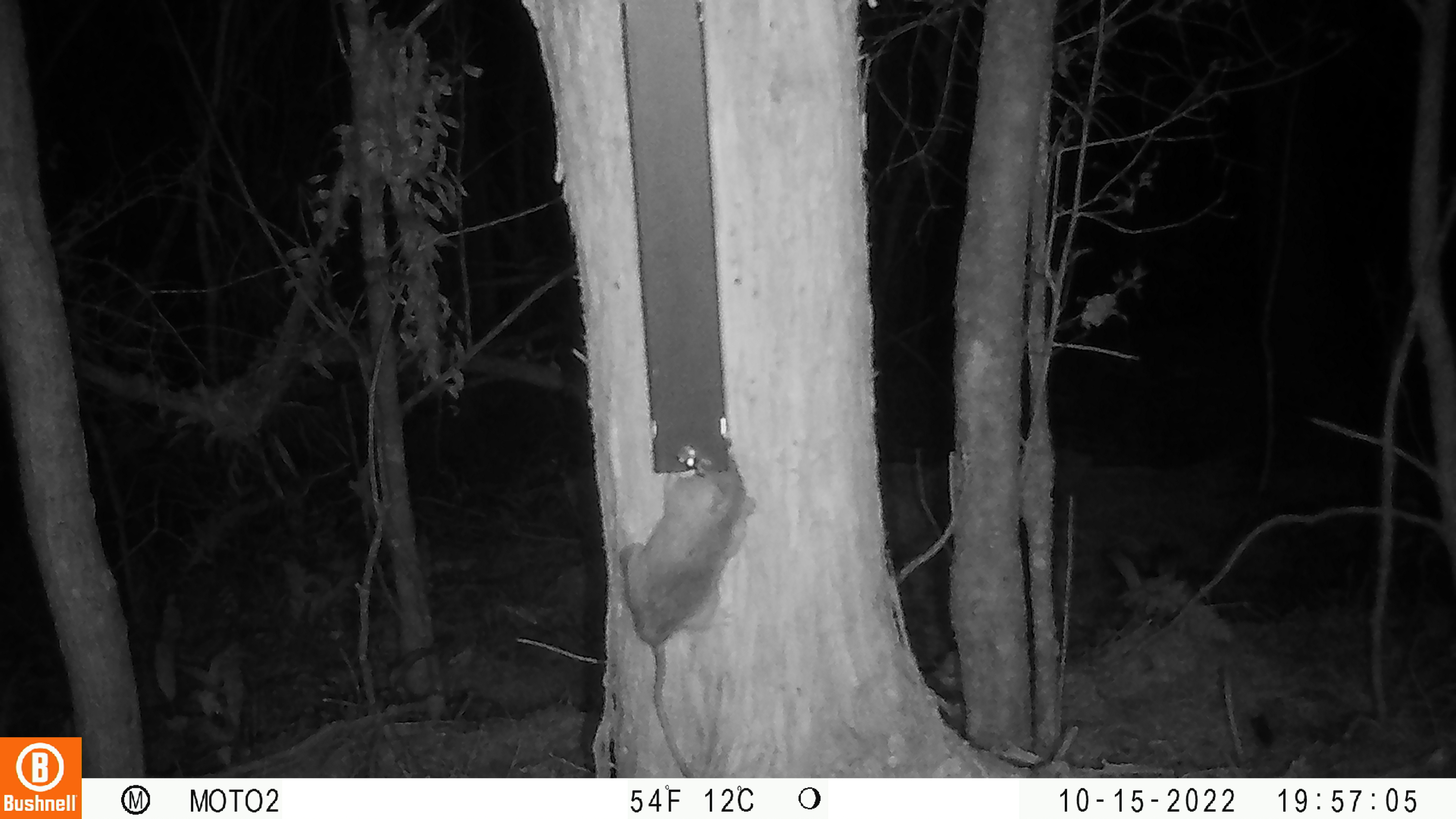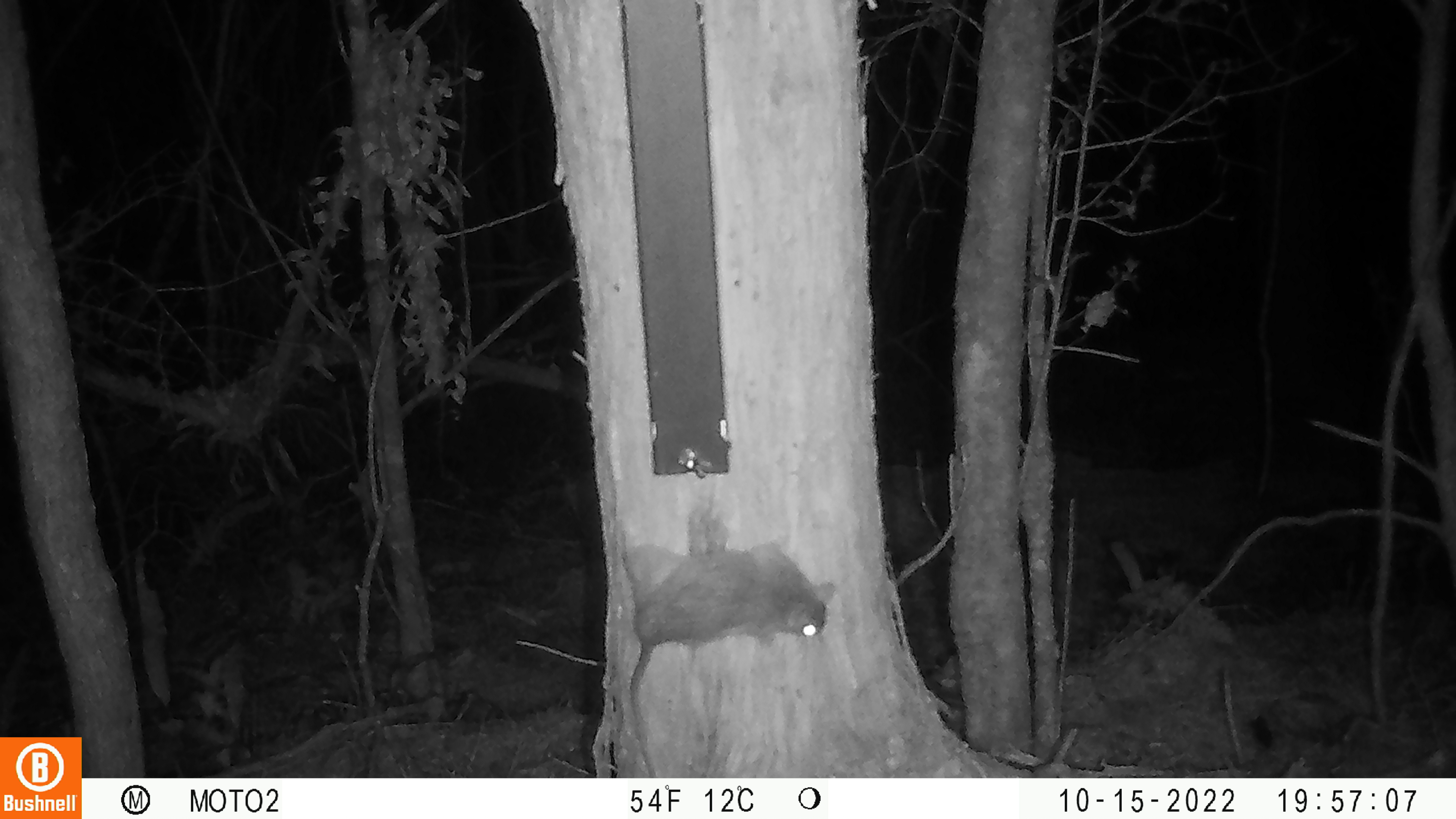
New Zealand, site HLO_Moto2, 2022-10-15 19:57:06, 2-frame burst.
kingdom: Animalia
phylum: Chordata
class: Mammalia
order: Rodentia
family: Muridae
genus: Rattus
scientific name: Rattus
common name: rat